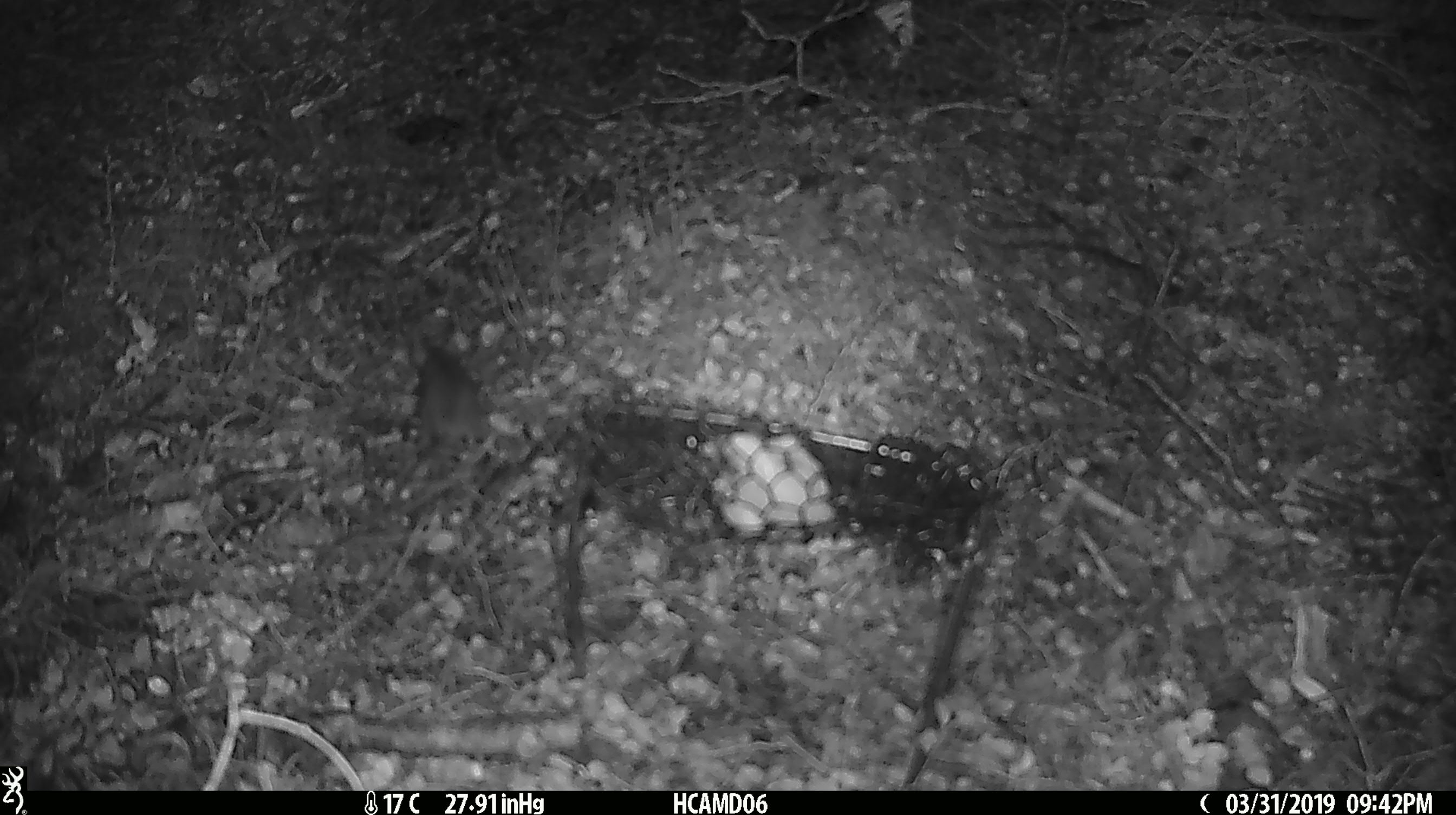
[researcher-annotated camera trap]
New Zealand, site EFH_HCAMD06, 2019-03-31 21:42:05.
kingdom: Animalia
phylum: Chordata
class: Mammalia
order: Rodentia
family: Muridae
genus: Mus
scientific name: Mus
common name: mouse